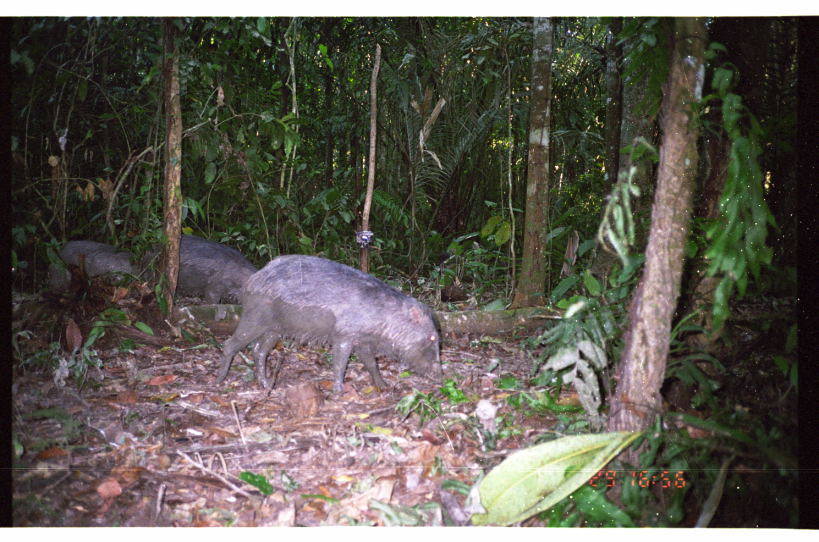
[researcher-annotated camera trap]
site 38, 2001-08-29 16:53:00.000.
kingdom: Animalia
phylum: Chordata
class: Mammalia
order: Artiodactyla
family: Tayassuidae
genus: Tayassu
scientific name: Tayassu pecari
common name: white-lipped peccary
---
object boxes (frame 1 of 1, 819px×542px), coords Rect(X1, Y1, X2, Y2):
tayassu pecari: Rect(211, 252, 446, 401); Rect(139, 232, 261, 307); Rect(559, 315, 635, 405); Rect(54, 240, 139, 298)